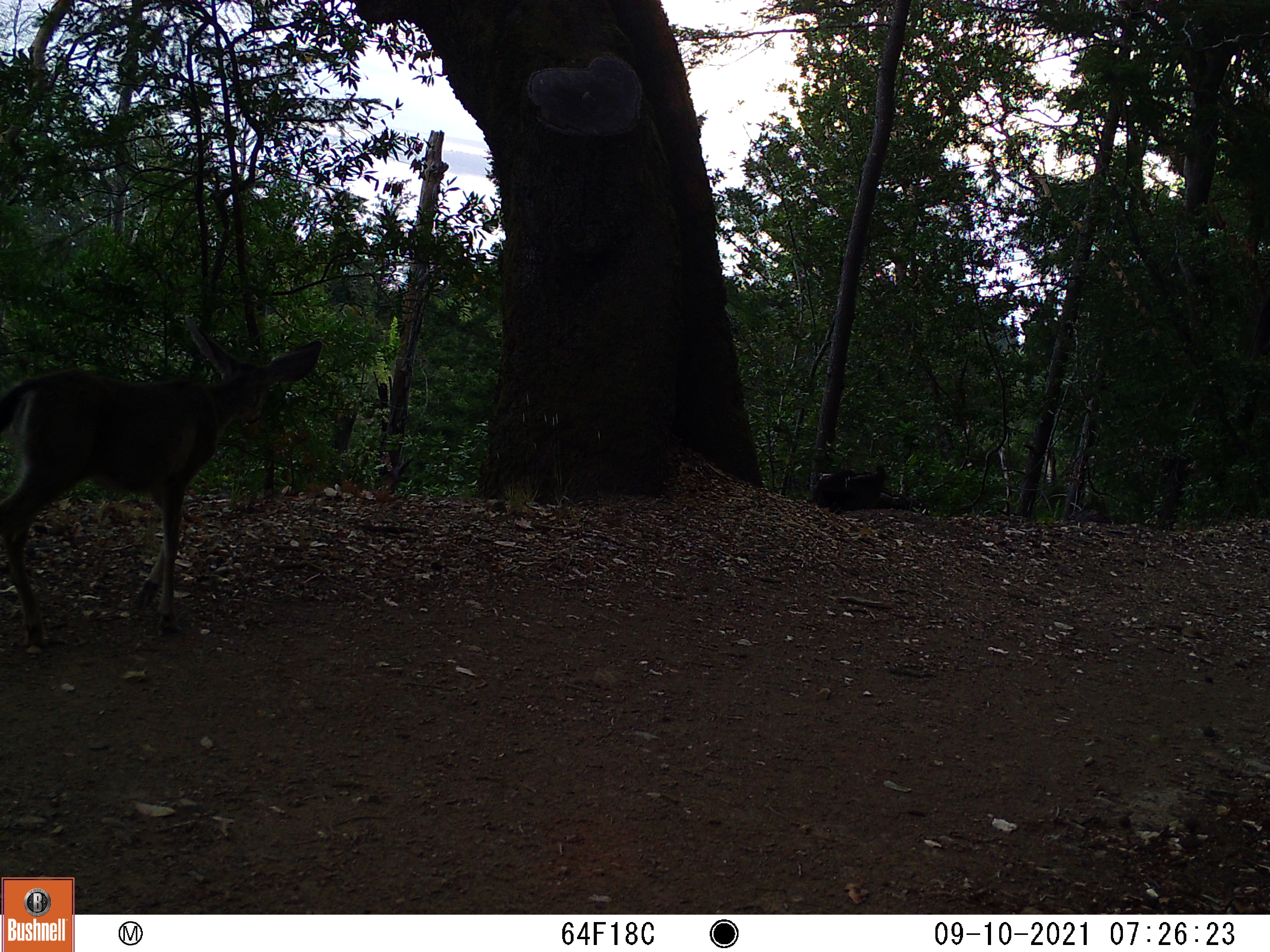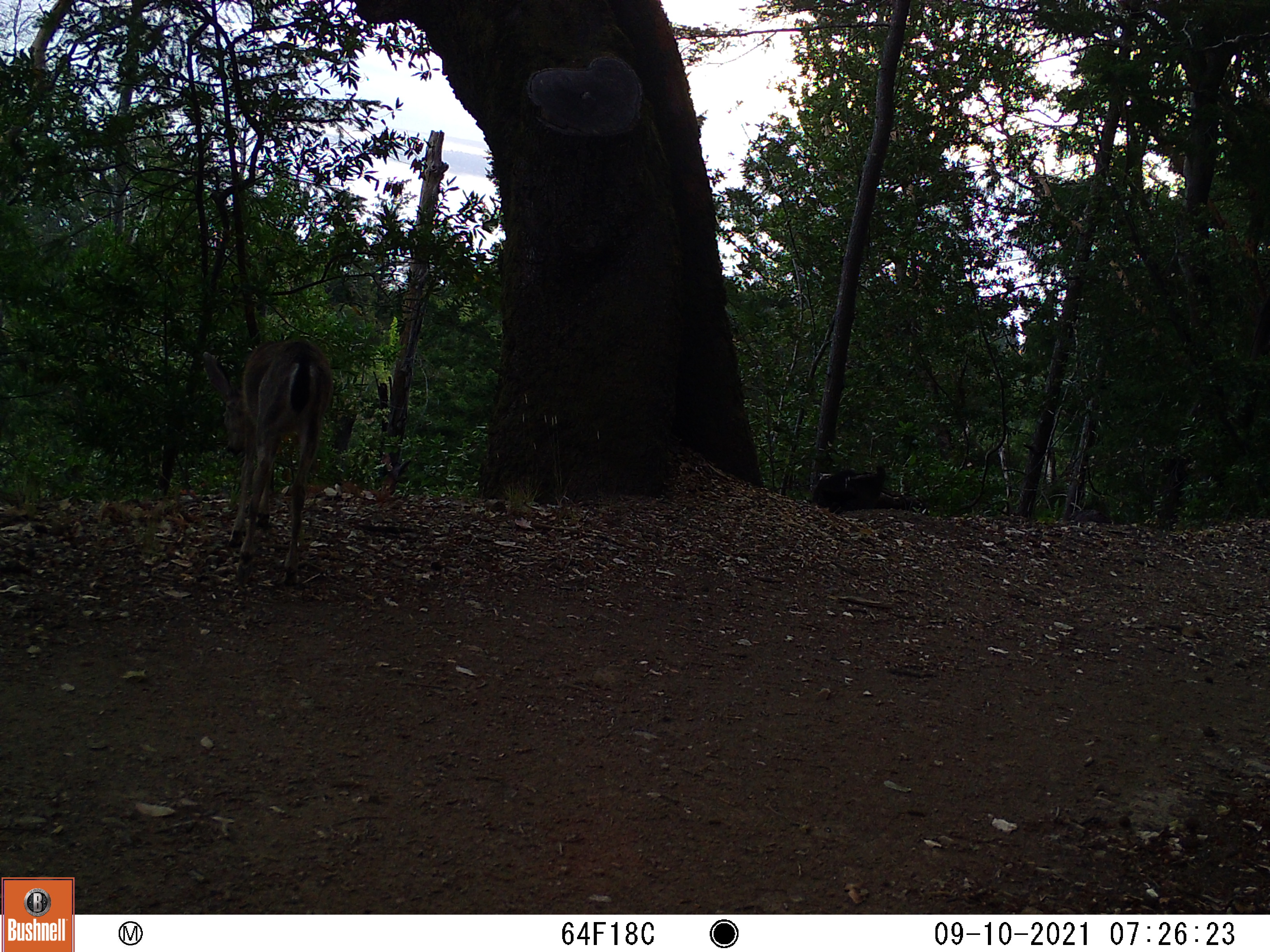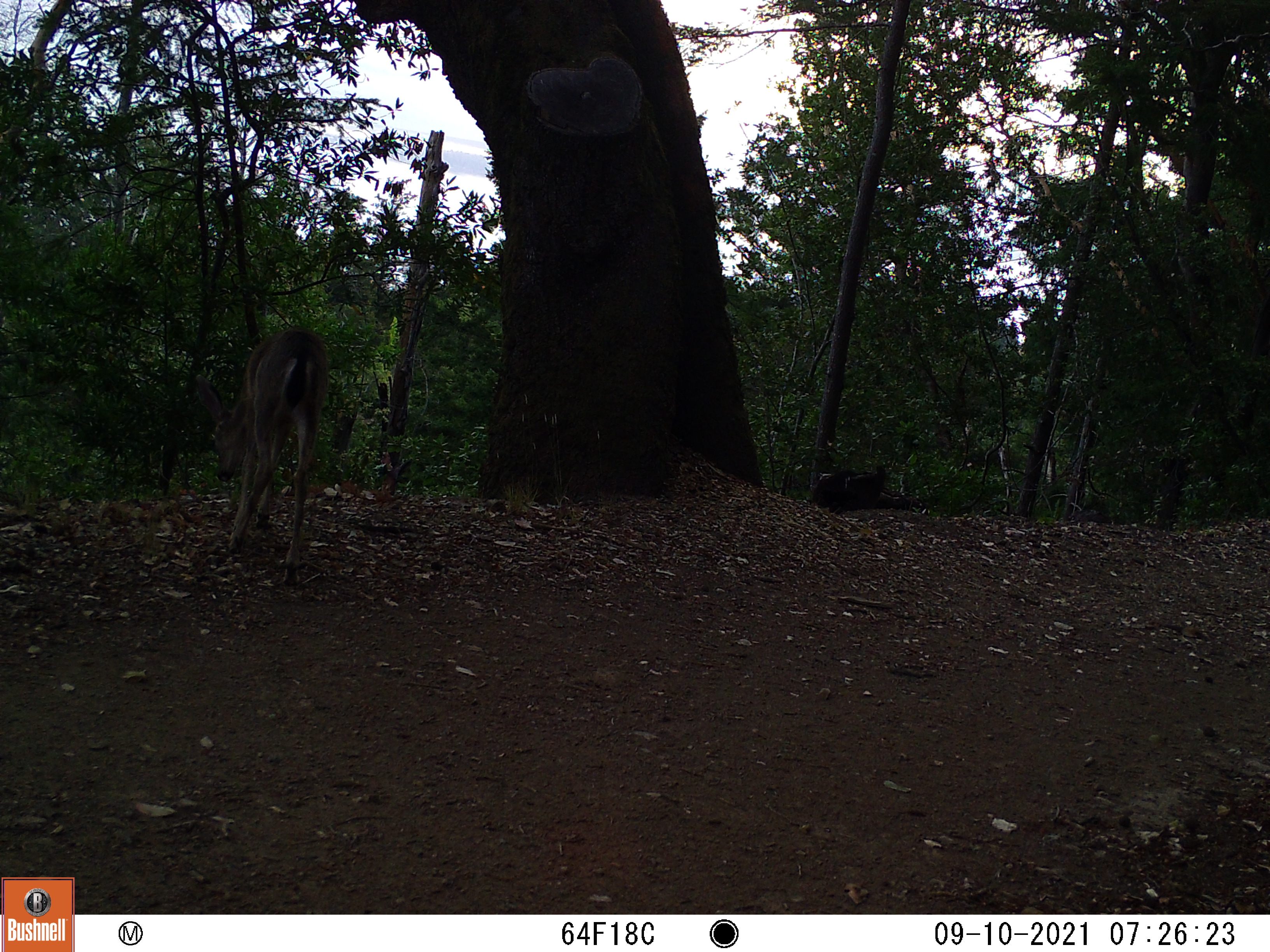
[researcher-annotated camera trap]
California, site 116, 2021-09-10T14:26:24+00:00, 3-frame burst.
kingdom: Animalia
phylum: Chordata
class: Mammalia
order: Artiodactyla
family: Cervidae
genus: Odocoileus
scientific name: Odocoileus hemionus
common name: mule deer